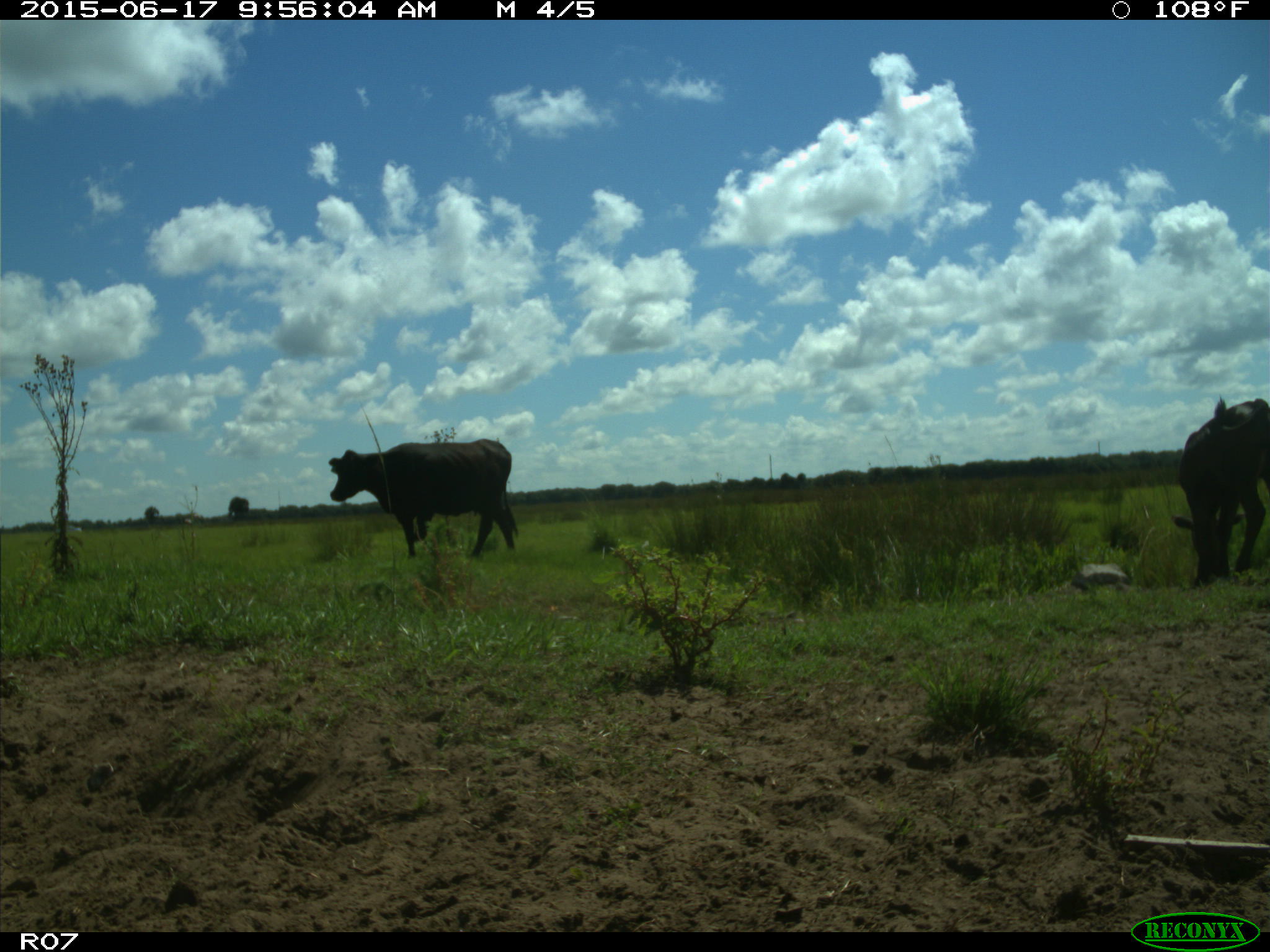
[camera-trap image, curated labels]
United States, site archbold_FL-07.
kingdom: Animalia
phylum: Chordata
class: Mammalia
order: Artiodactyla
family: Bovidae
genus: Bos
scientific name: Bos taurus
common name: domestic cow